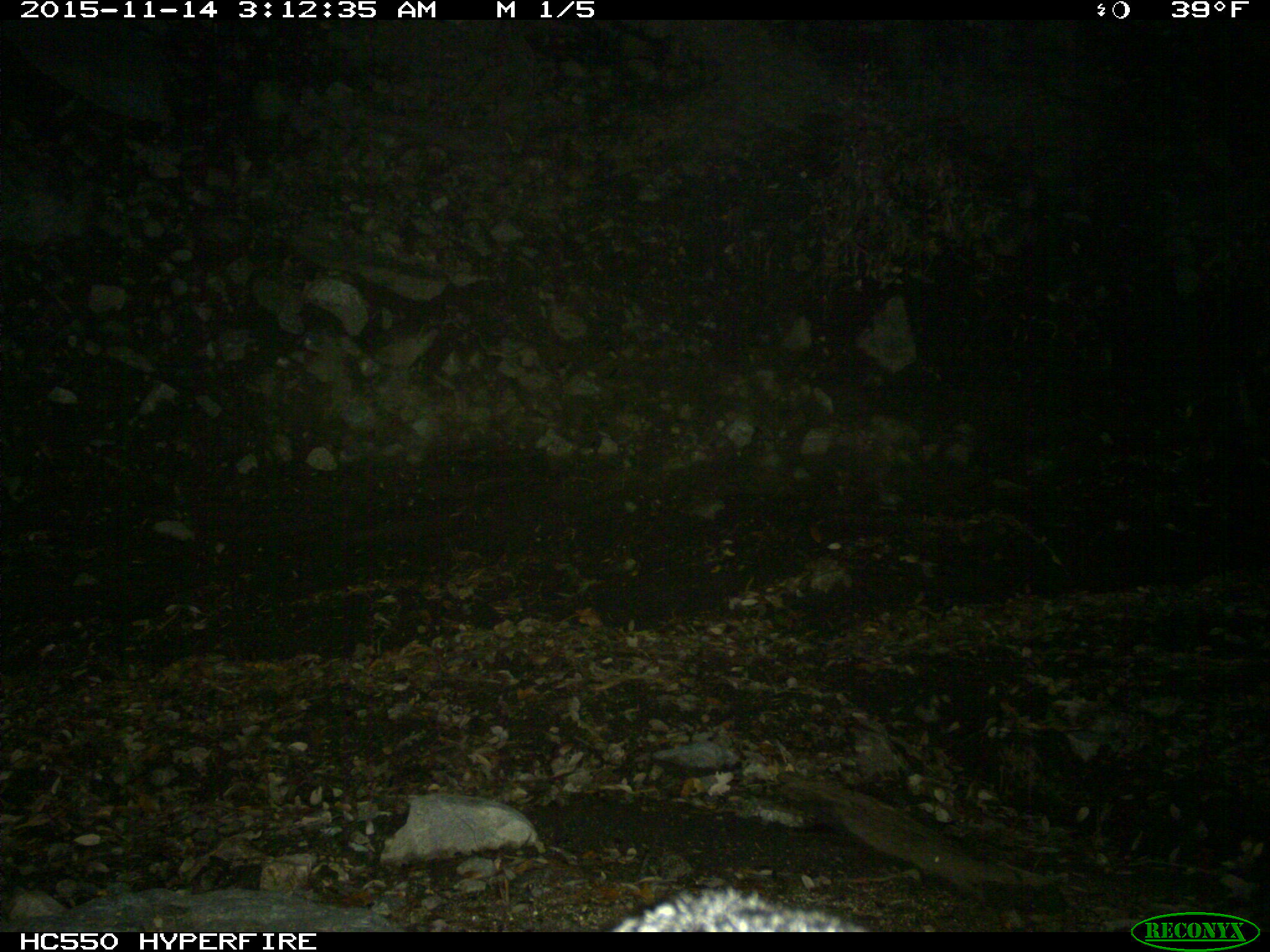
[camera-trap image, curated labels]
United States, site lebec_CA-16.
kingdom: Animalia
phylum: Chordata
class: Mammalia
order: Carnivora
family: Canidae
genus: Urocyon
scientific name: Urocyon cinereoargenteus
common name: gray fox